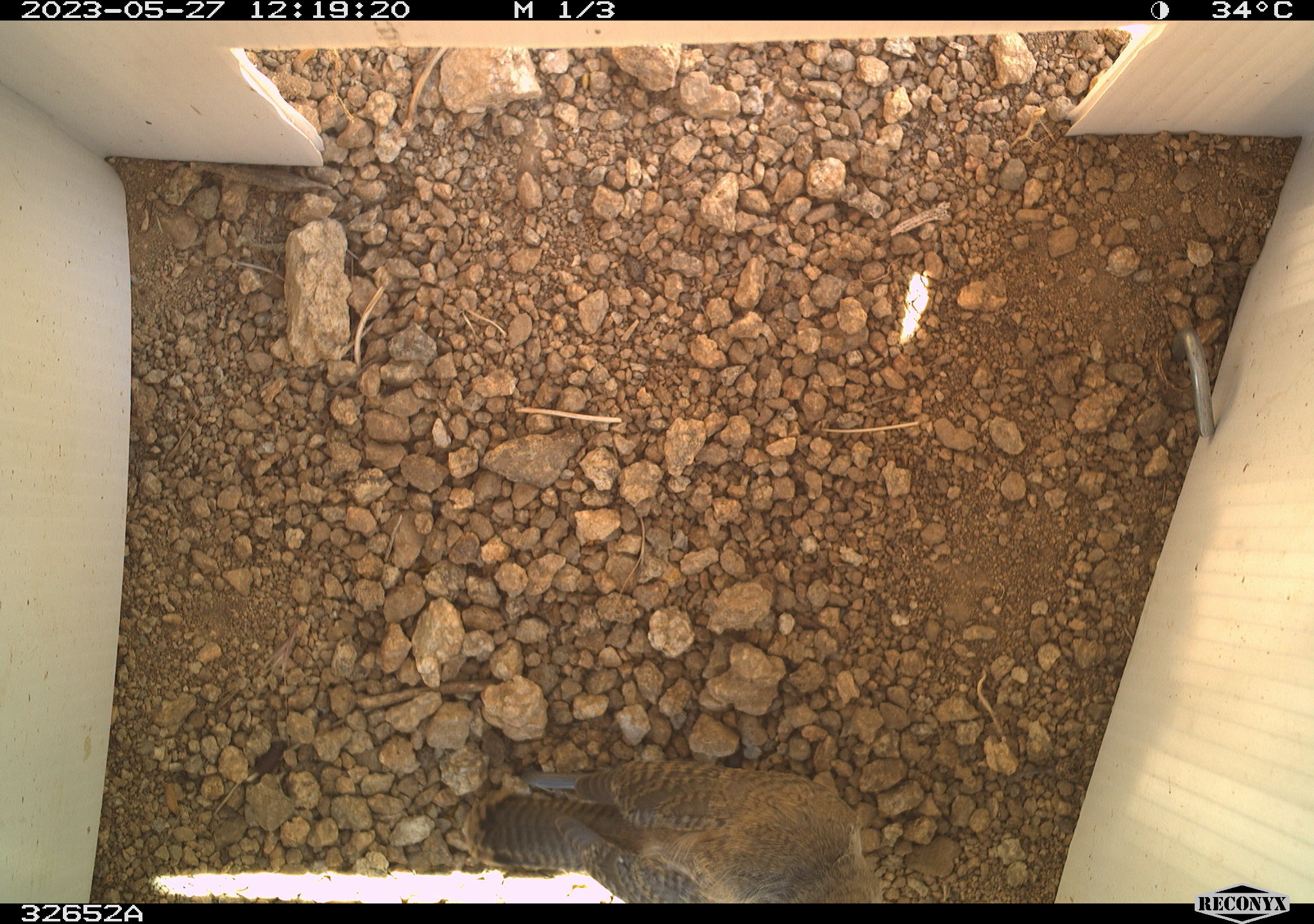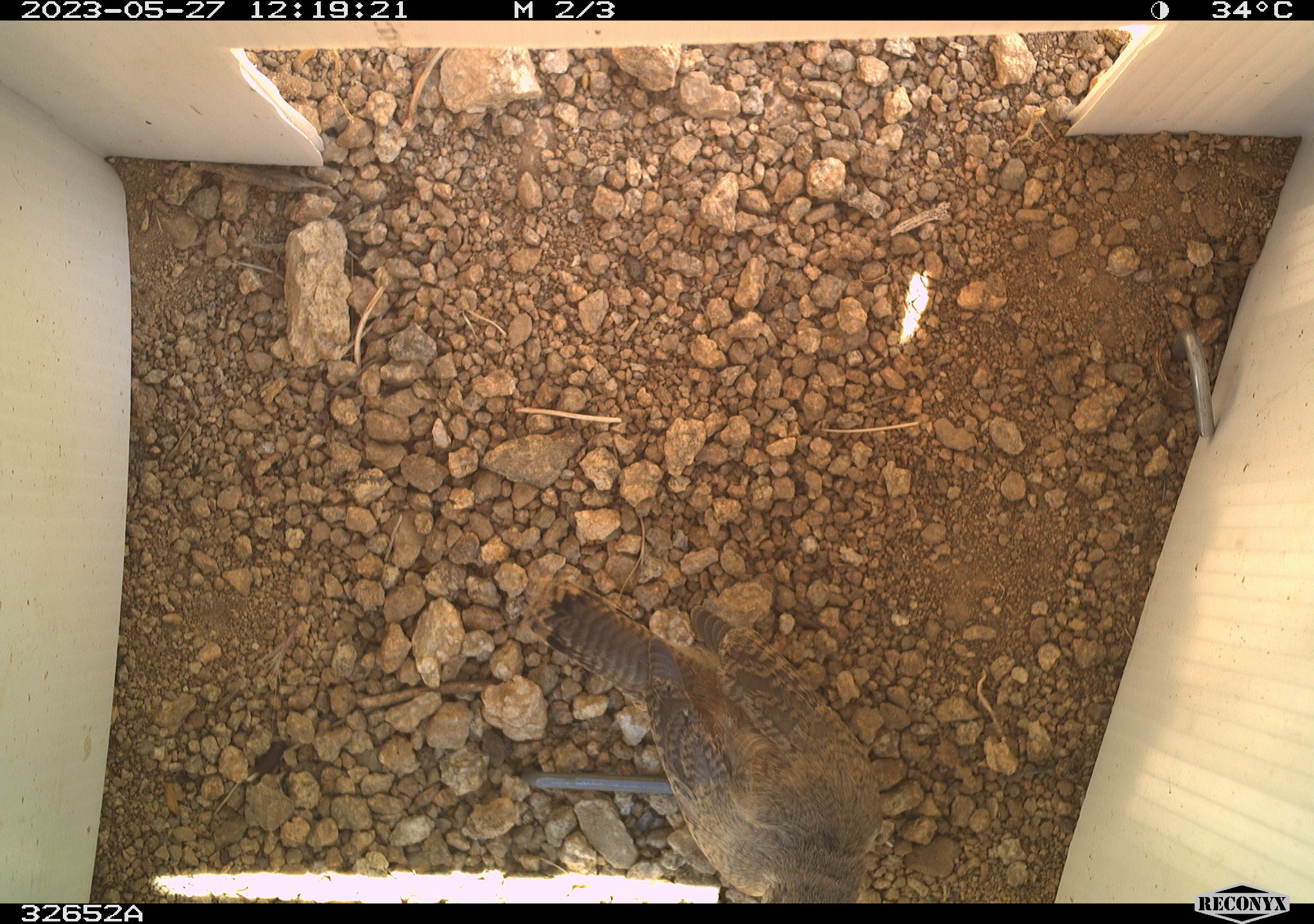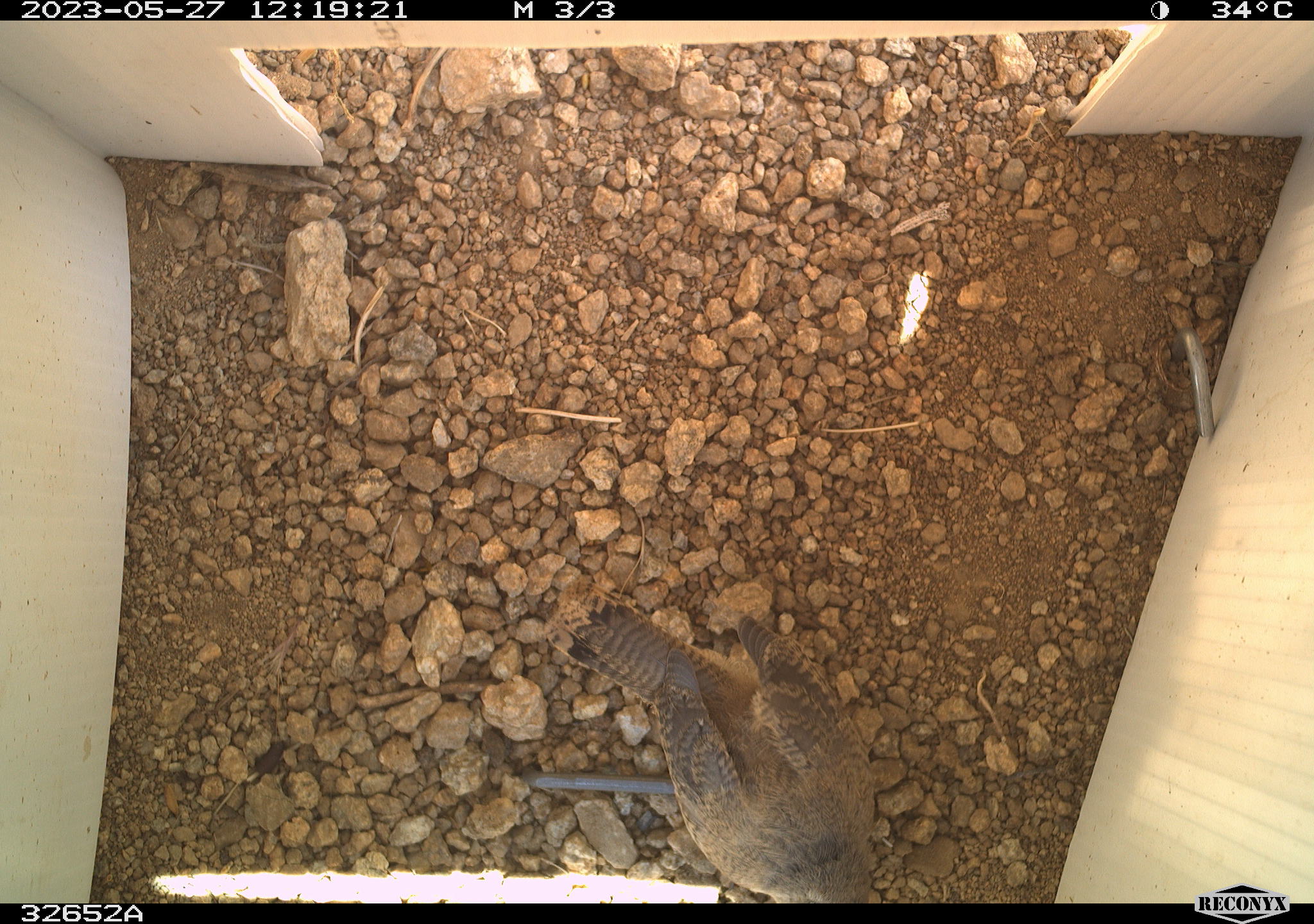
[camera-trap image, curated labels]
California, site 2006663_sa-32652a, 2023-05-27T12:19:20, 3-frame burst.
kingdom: Animalia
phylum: Chordata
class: Aves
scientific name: Aves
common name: bird